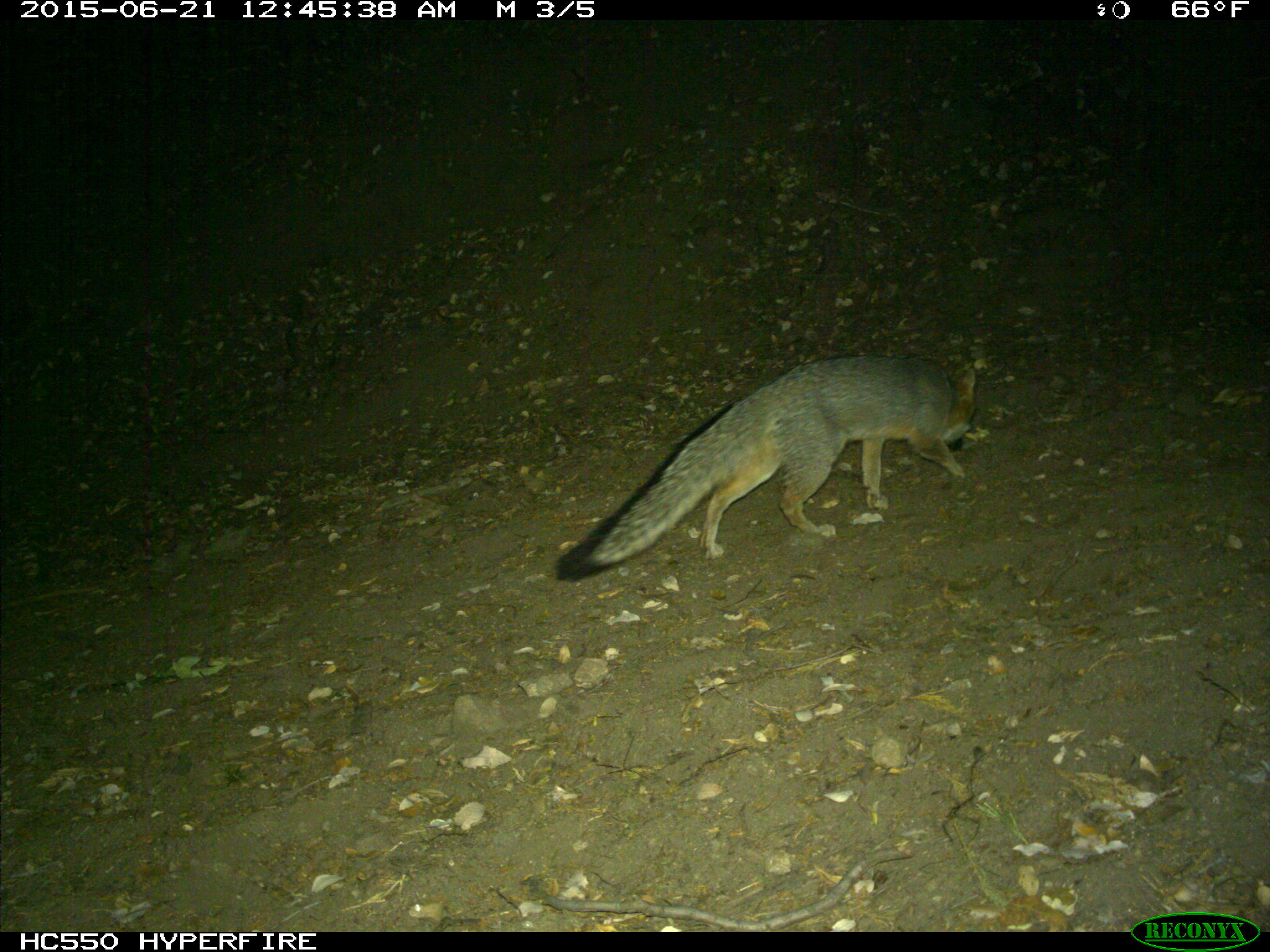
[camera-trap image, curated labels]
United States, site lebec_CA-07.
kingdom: Animalia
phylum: Chordata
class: Mammalia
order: Carnivora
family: Canidae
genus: Urocyon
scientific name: Urocyon cinereoargenteus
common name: gray fox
Urocyon cinereoargenteus (gray fox).